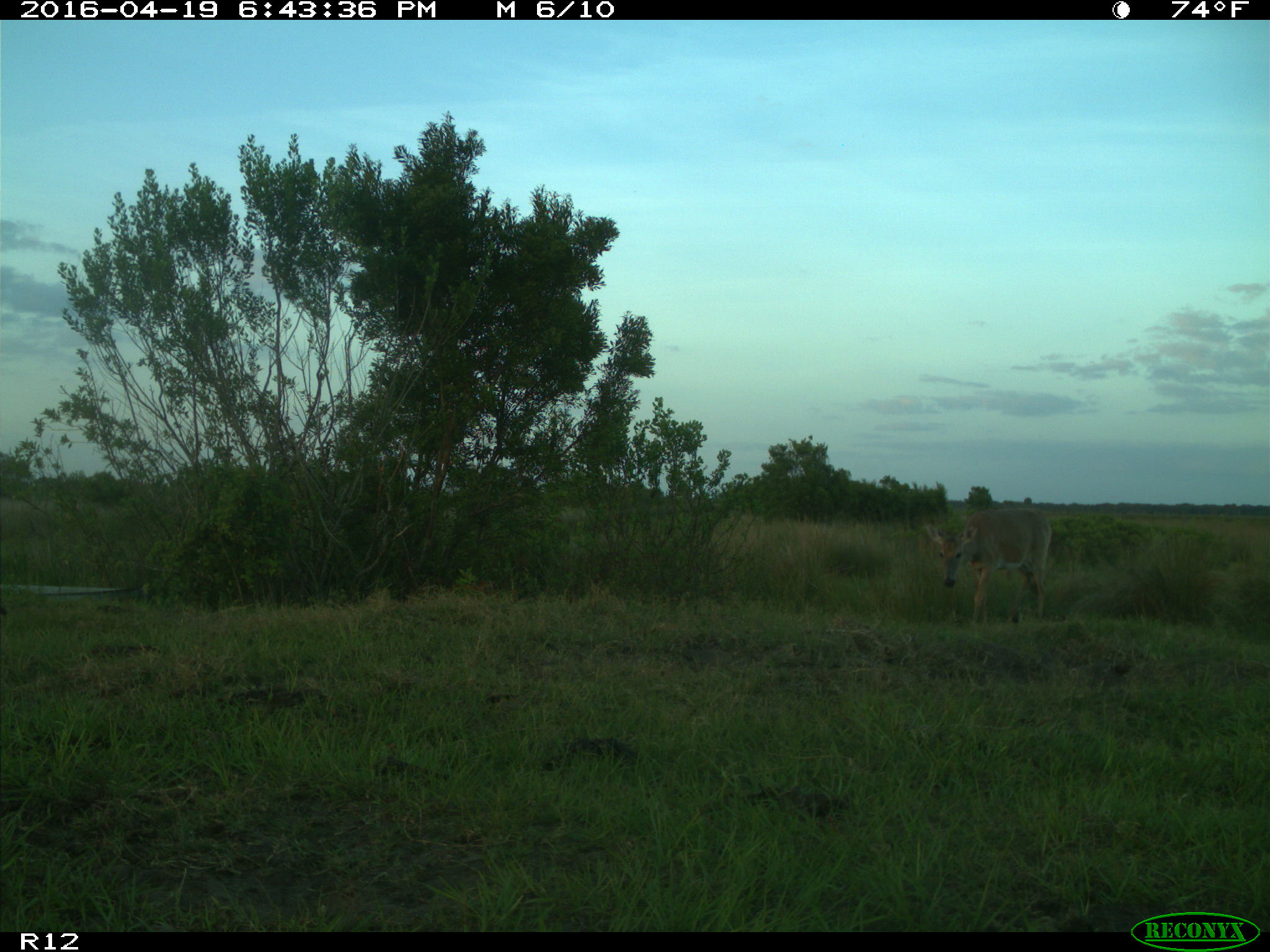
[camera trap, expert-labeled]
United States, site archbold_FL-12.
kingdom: Animalia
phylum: Chordata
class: Mammalia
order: Artiodactyla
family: Cervidae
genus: Odocoileus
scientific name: Odocoileus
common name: deer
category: unidentified deer